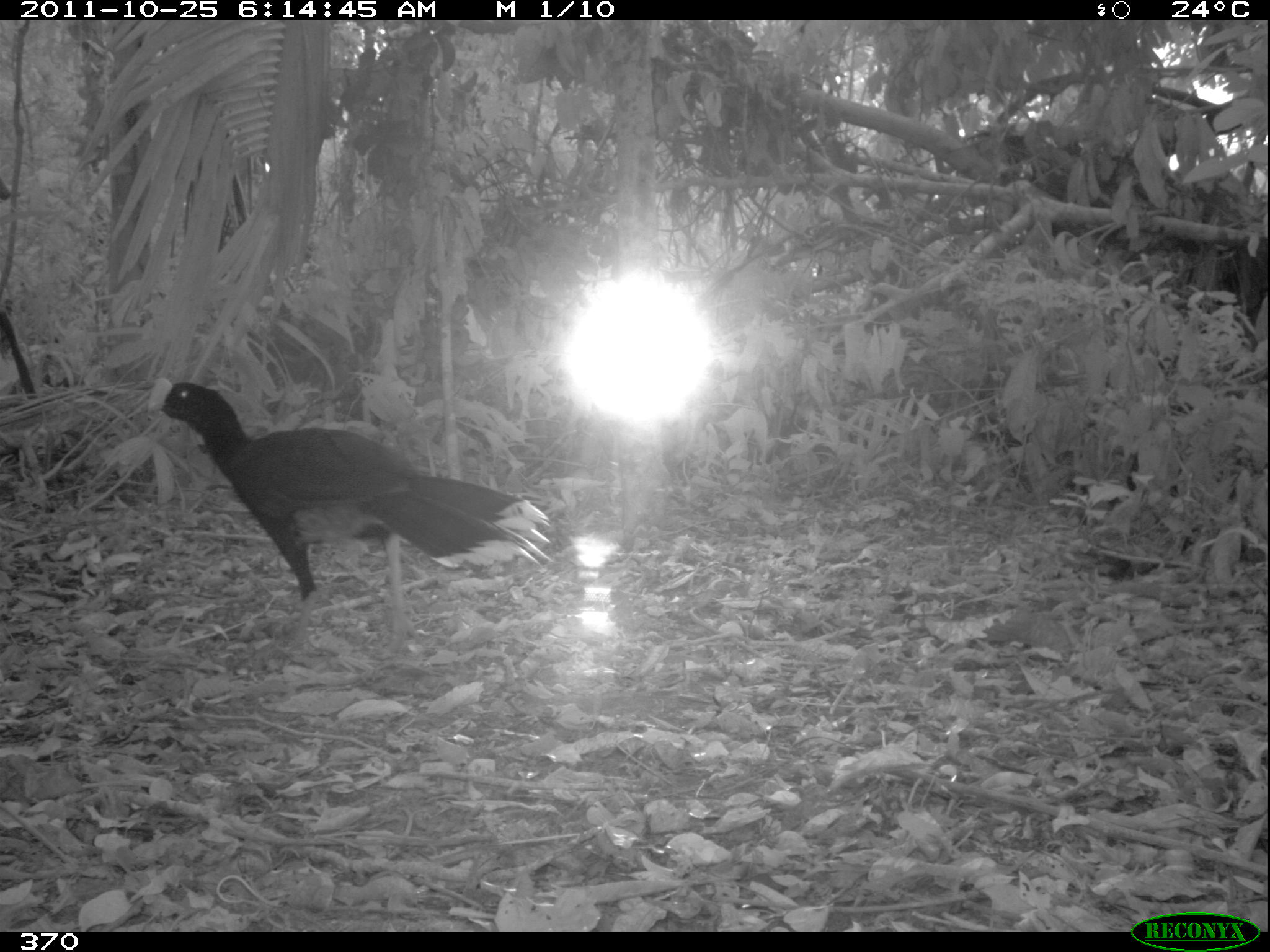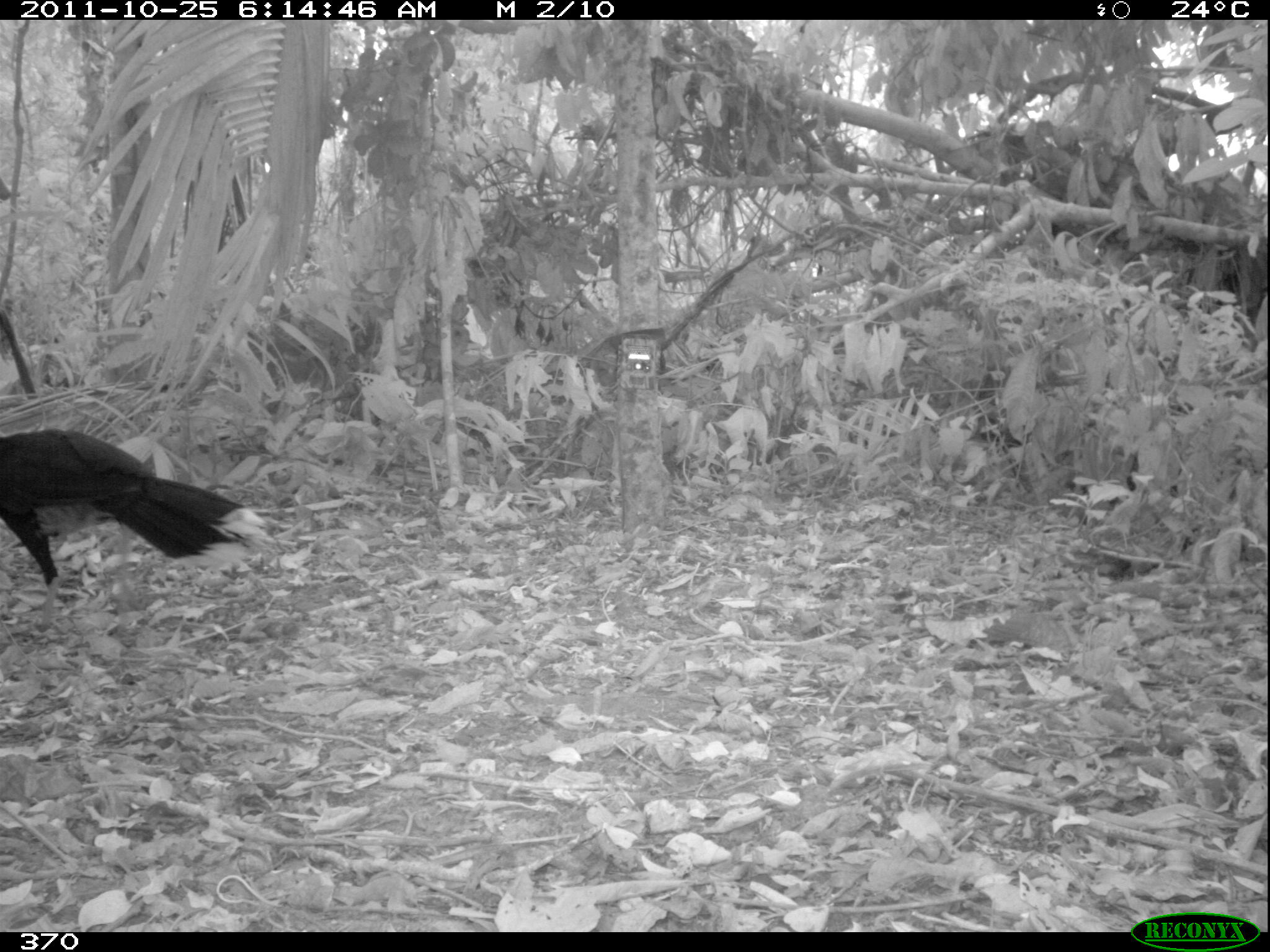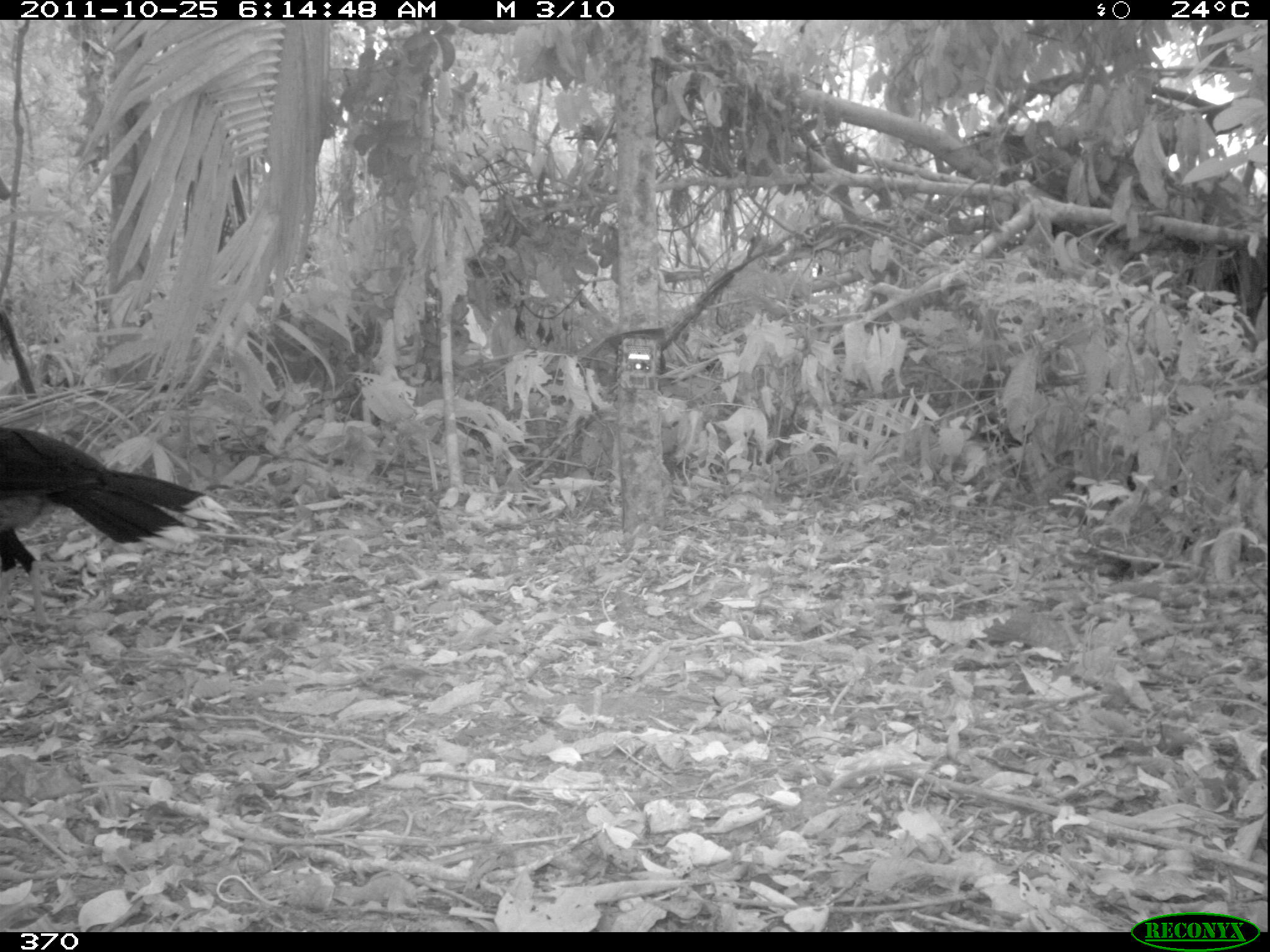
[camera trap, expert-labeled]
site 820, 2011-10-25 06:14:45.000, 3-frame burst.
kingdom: Animalia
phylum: Chordata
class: Aves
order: Galliformes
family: Cracidae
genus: Mitu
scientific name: Mitu tuberosum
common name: razor-billed curassow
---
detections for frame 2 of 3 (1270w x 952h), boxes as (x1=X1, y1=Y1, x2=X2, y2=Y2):
mitu tuberosum: (x1=0, y1=427, x2=267, y2=630)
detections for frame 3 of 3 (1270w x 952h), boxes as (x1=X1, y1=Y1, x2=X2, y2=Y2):
mitu tuberosum: (x1=0, y1=426, x2=206, y2=627)